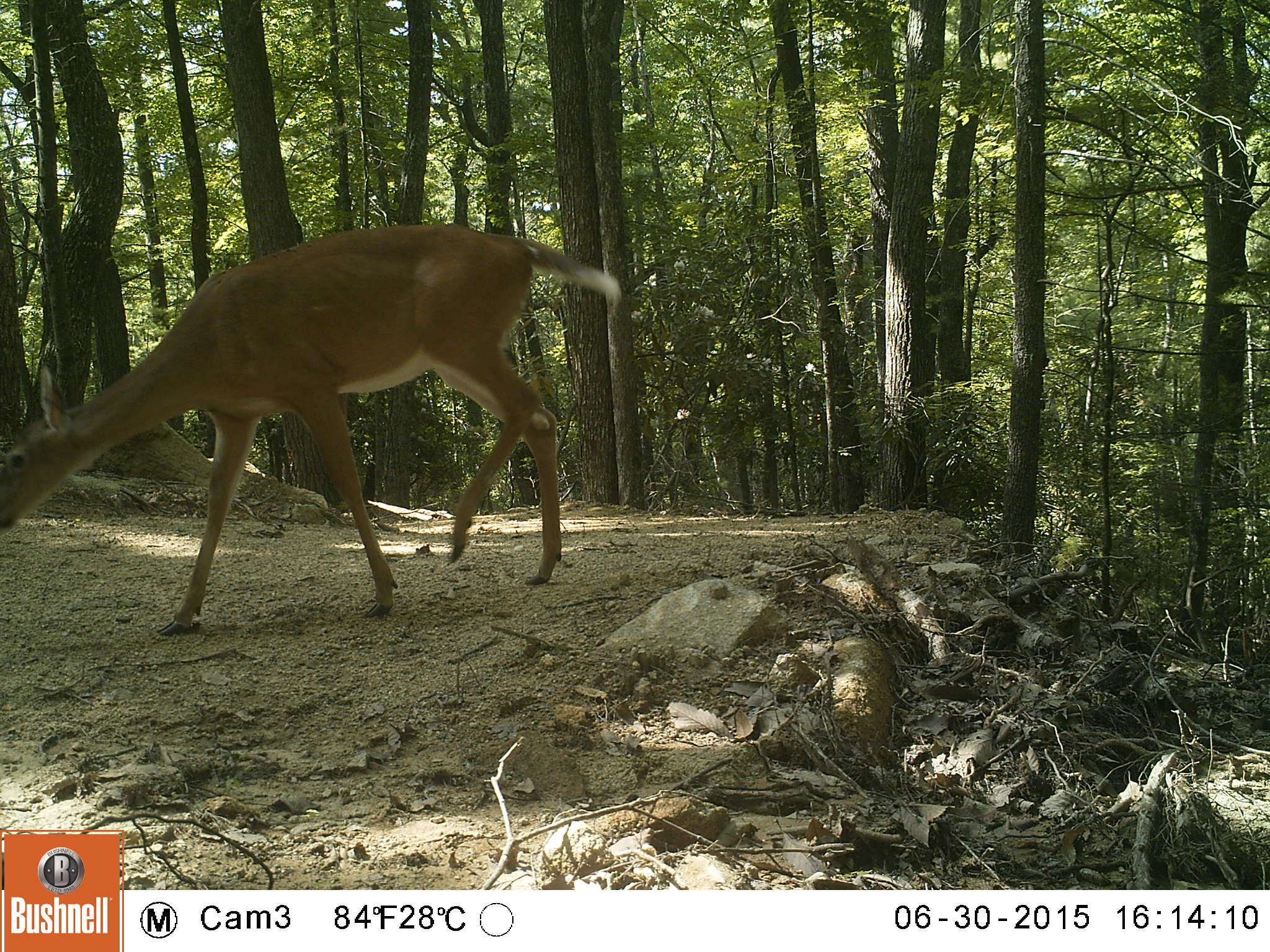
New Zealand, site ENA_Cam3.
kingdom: Animalia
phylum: Chordata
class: Mammalia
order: Artiodactyla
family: Cervidae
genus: Odocoileus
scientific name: Odocoileus virginianus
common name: white-tailed deer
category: white tailed deer